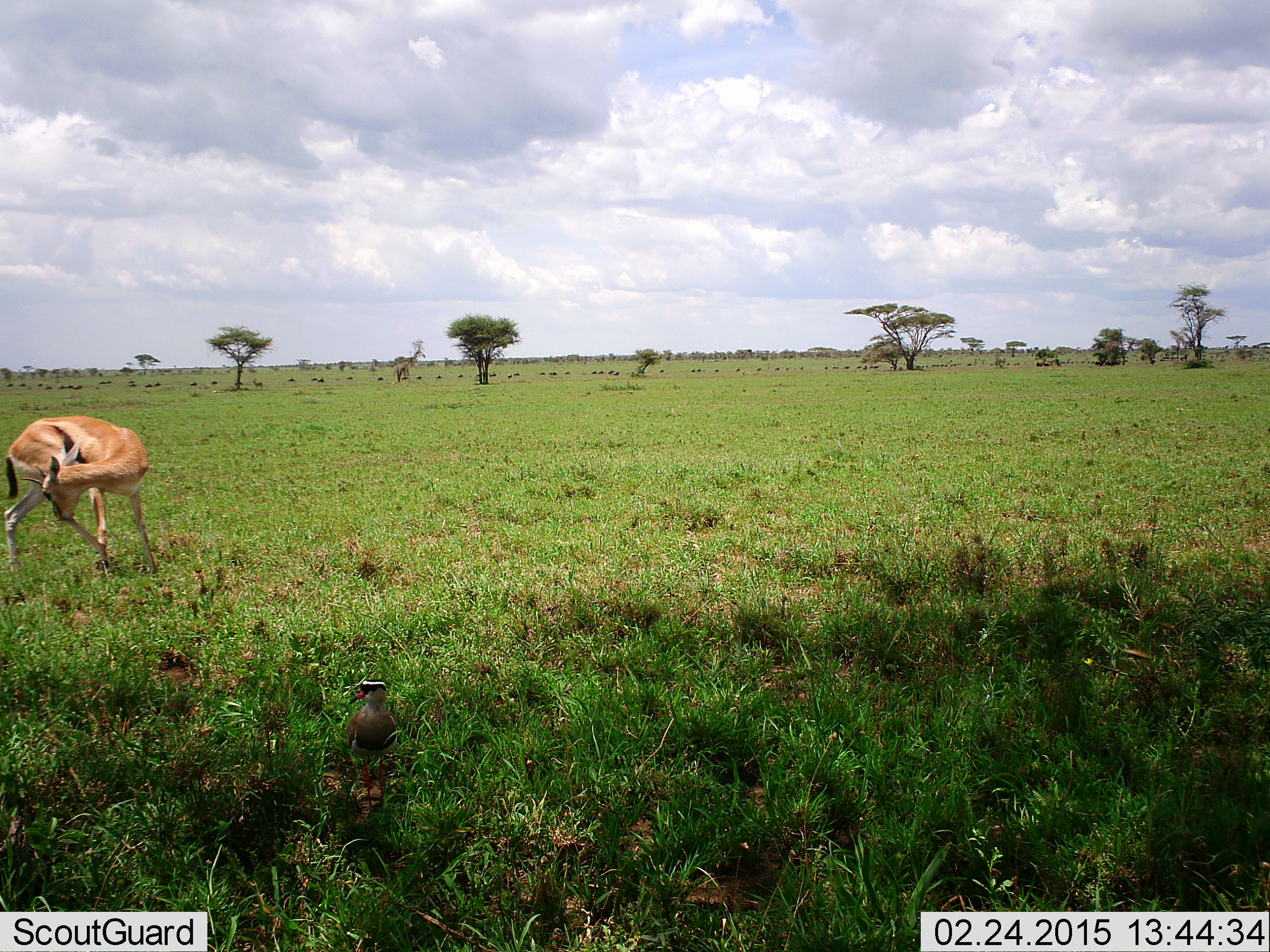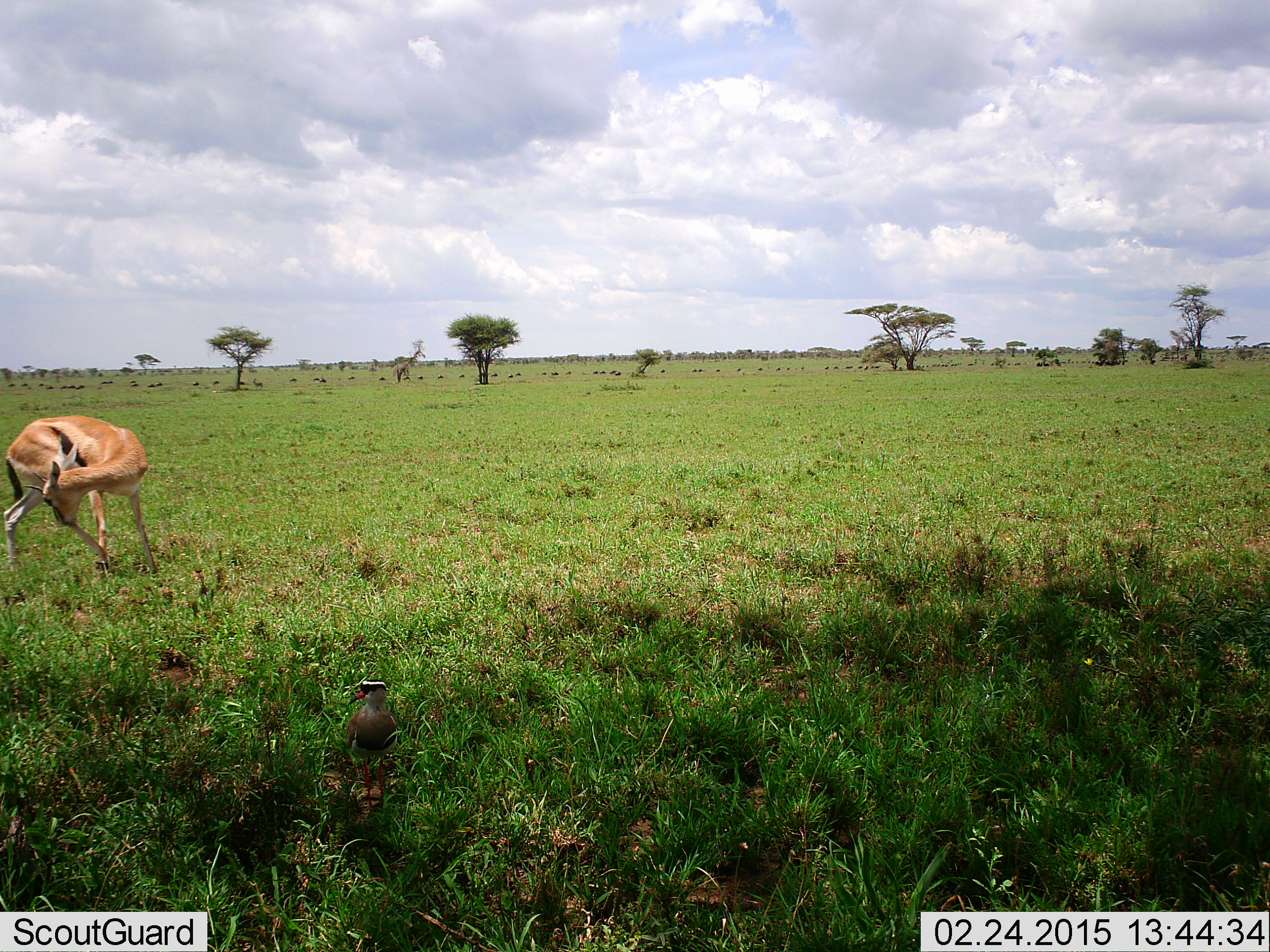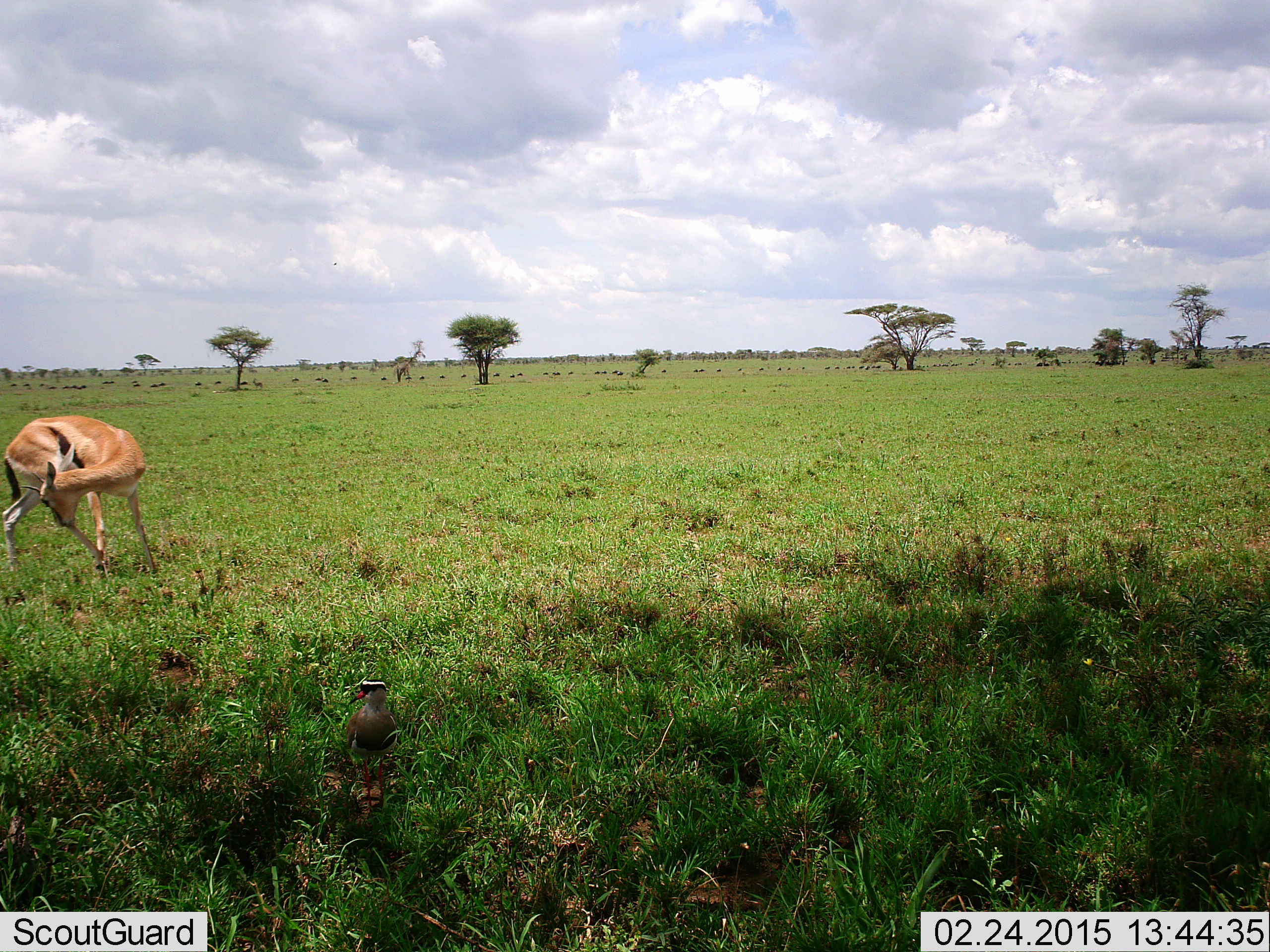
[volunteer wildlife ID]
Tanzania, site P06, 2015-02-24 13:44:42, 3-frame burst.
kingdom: Animalia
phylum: Chordata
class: Mammalia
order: Artiodactyla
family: Bovidae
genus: Eudorcas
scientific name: Eudorcas thomsonii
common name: thomson's gazelle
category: gazellethomsons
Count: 1.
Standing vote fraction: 94%.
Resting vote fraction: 0%.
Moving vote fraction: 12%.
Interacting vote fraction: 0%.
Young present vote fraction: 0%.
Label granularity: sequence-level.